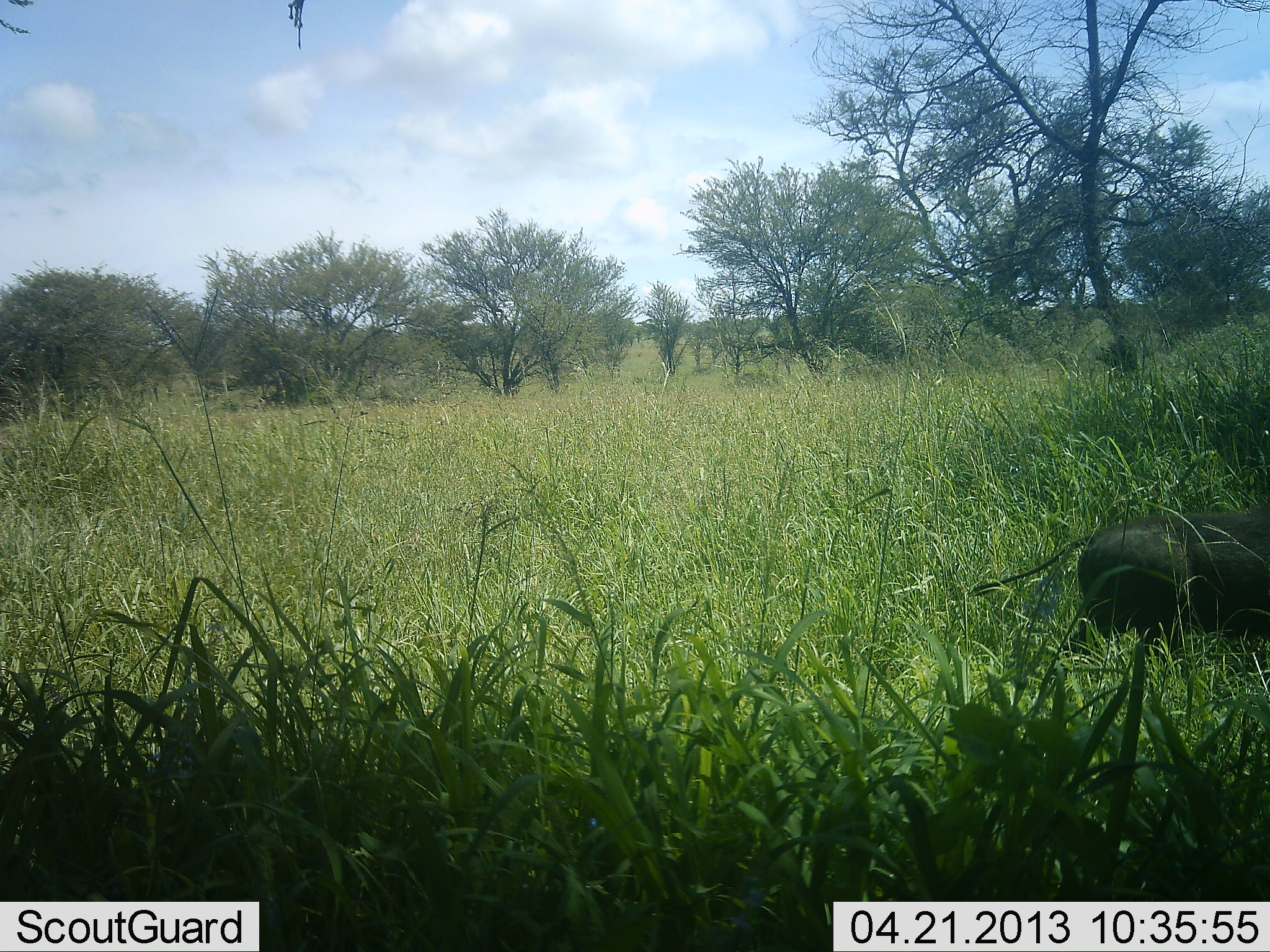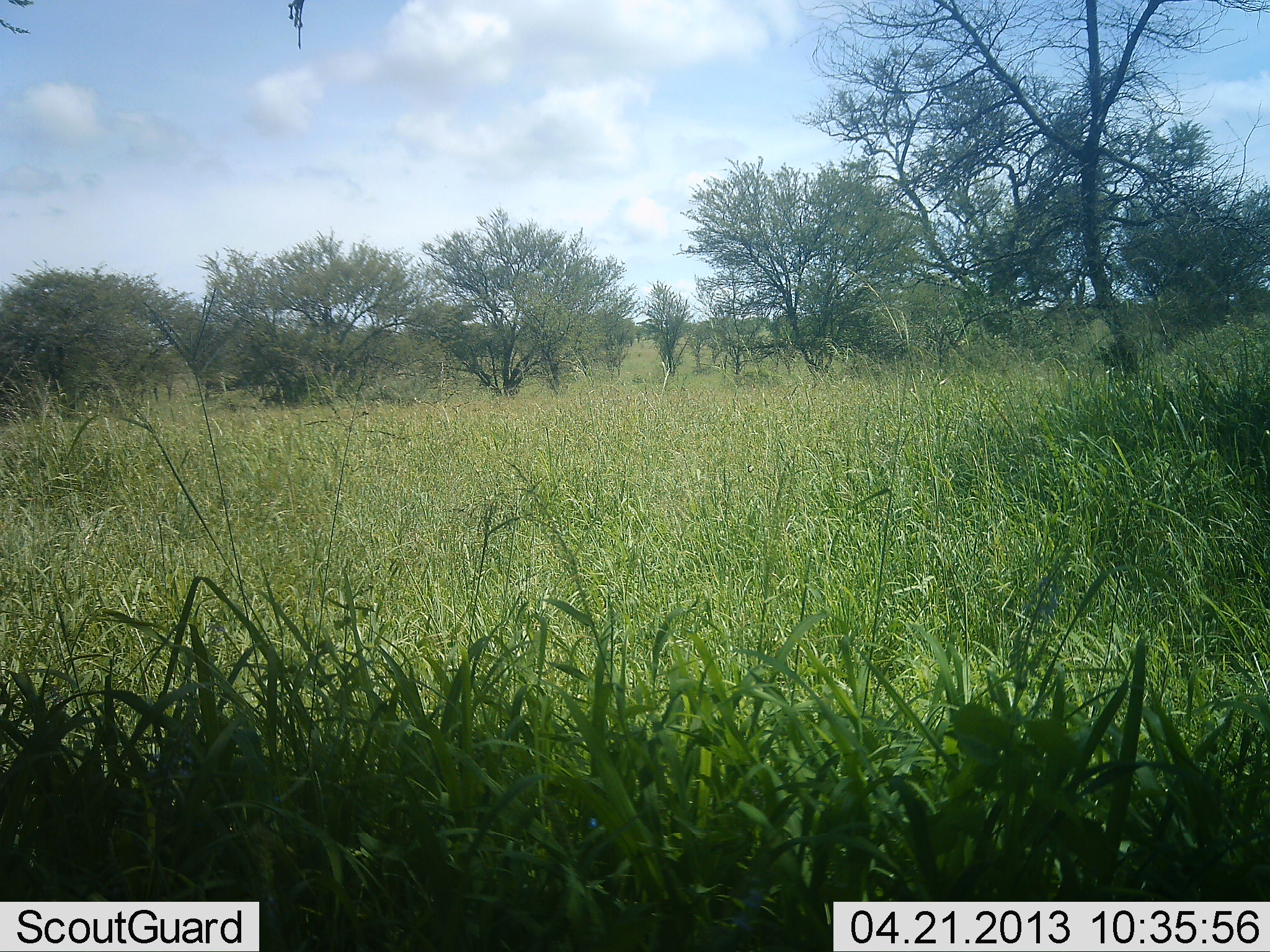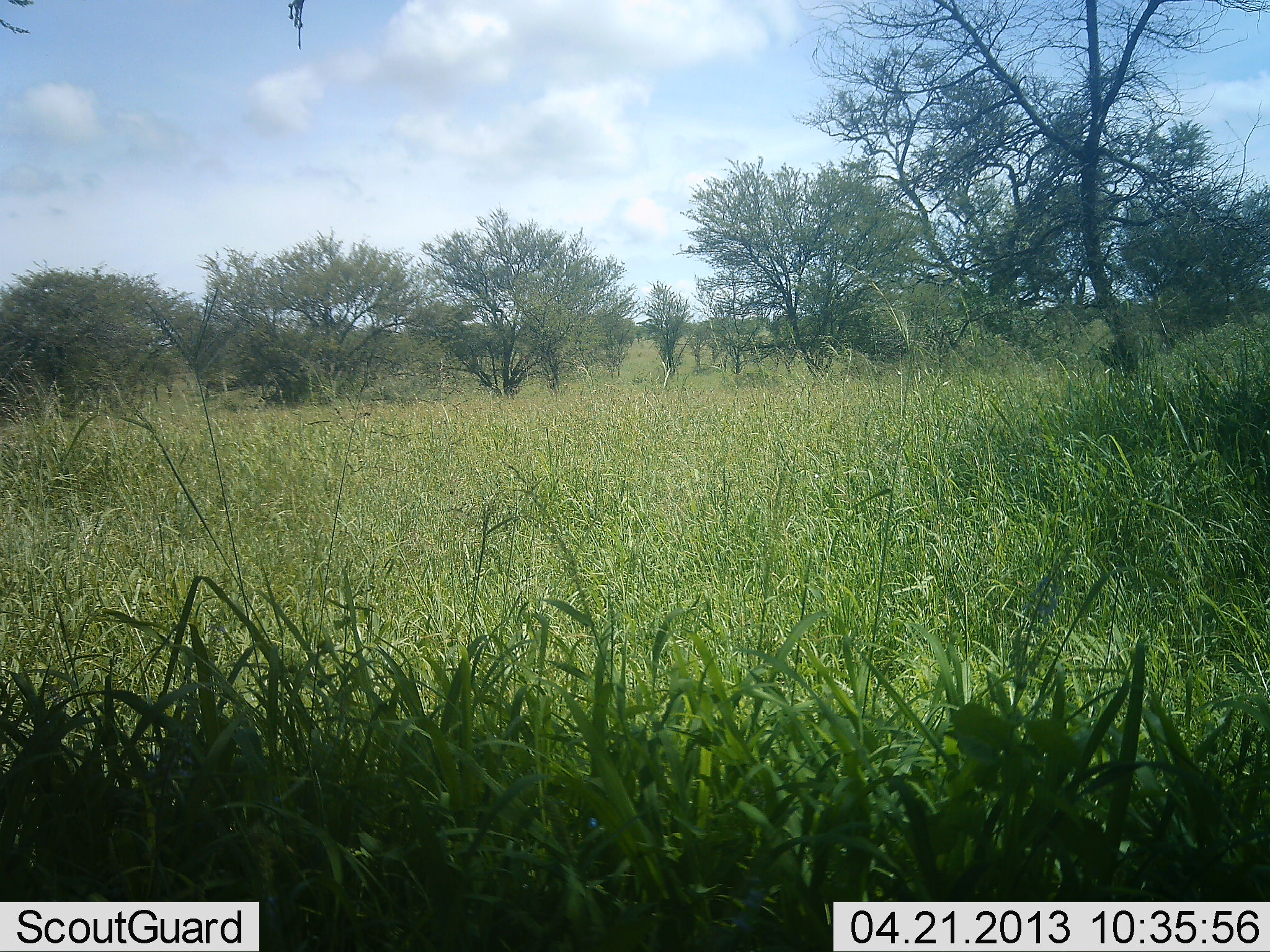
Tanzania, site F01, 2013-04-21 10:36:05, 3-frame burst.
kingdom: Animalia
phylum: Chordata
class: Mammalia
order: Artiodactyla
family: Suidae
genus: Phacochoerus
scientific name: Phacochoerus africanus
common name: warthog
Warthog (Phacochoerus africanus), count 1. Behavior (volunteer vote fractions): standing 0%, resting 0%, moving 100%, interacting 0%. Young present (vote fraction): 0%. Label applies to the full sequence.